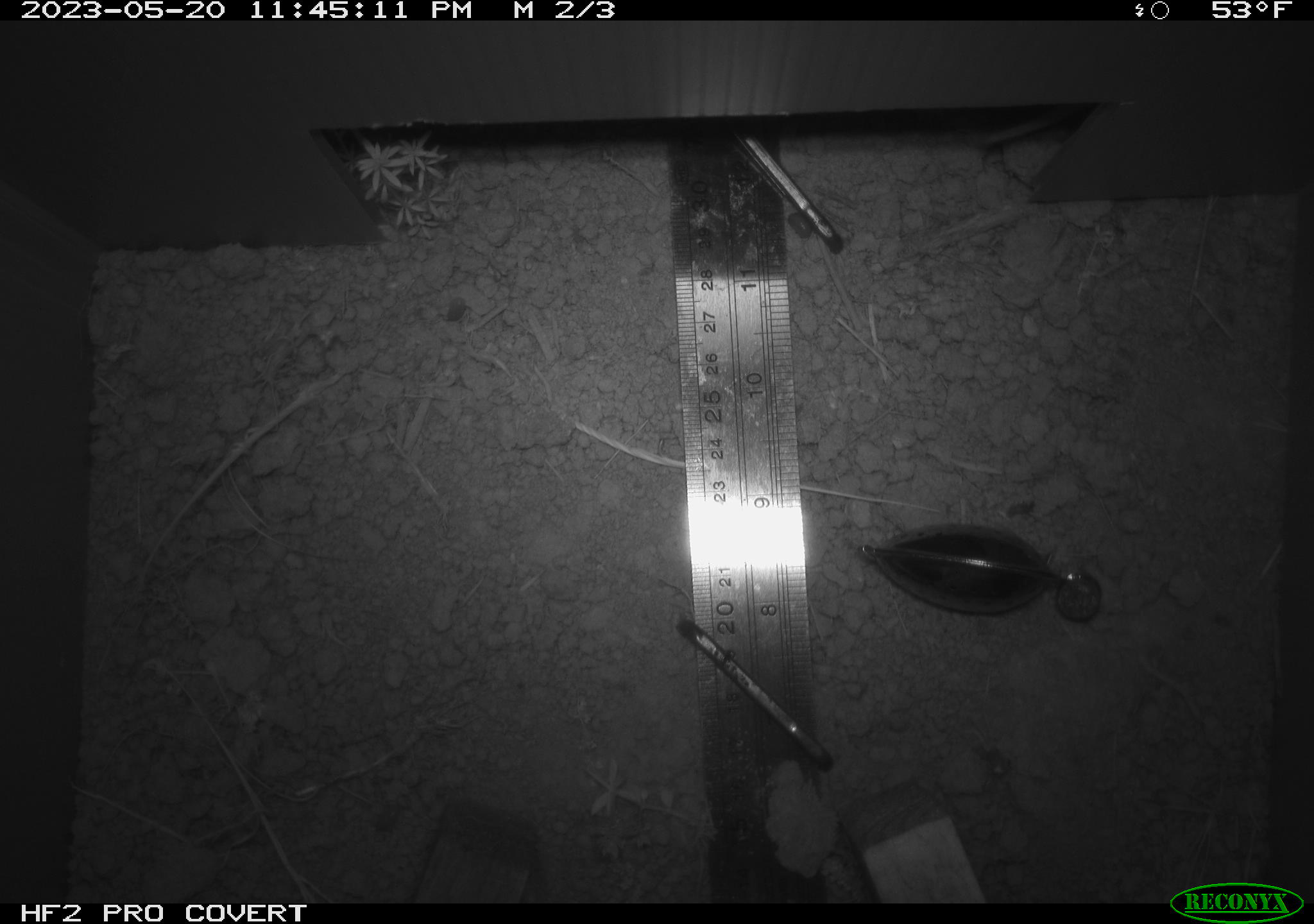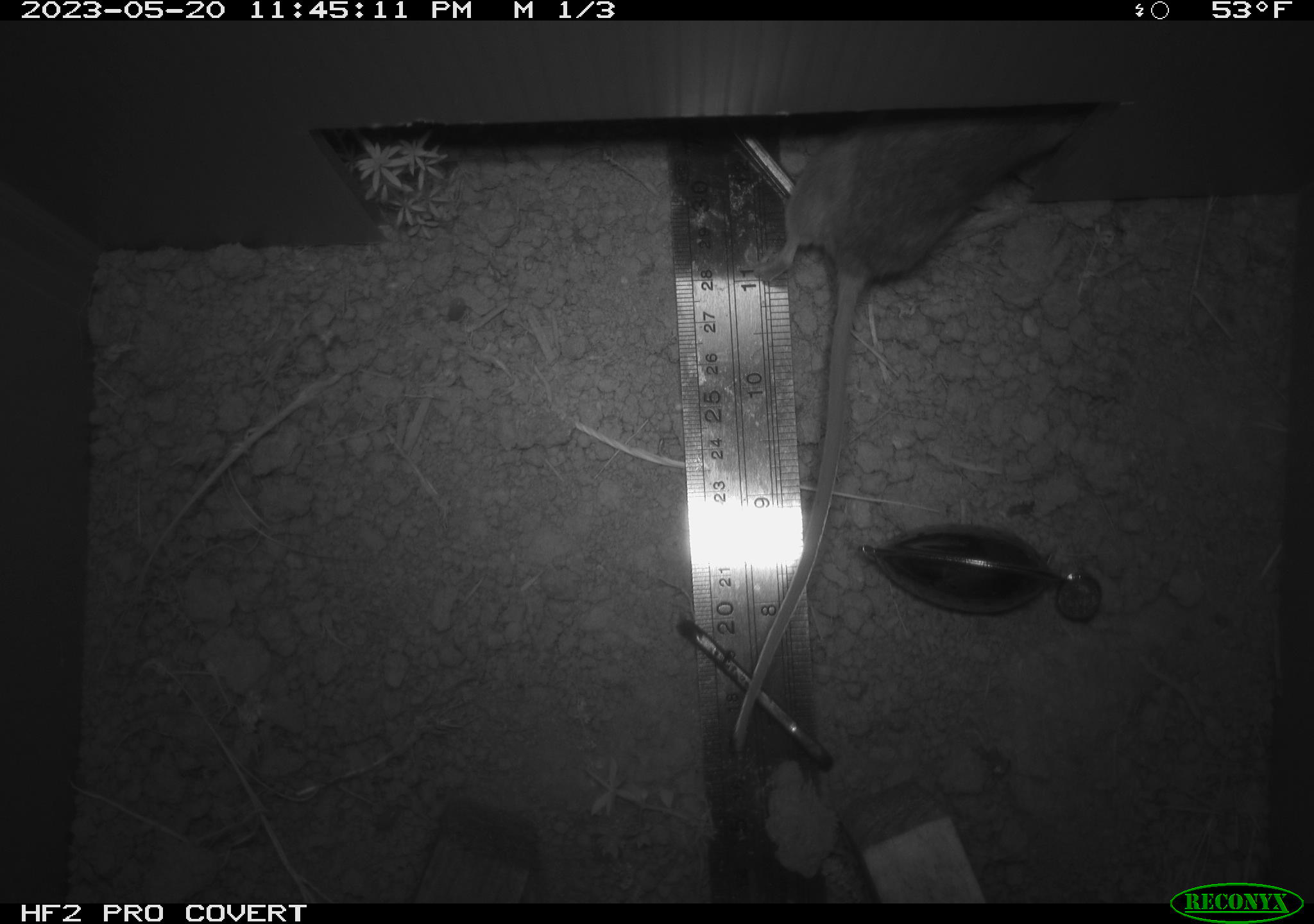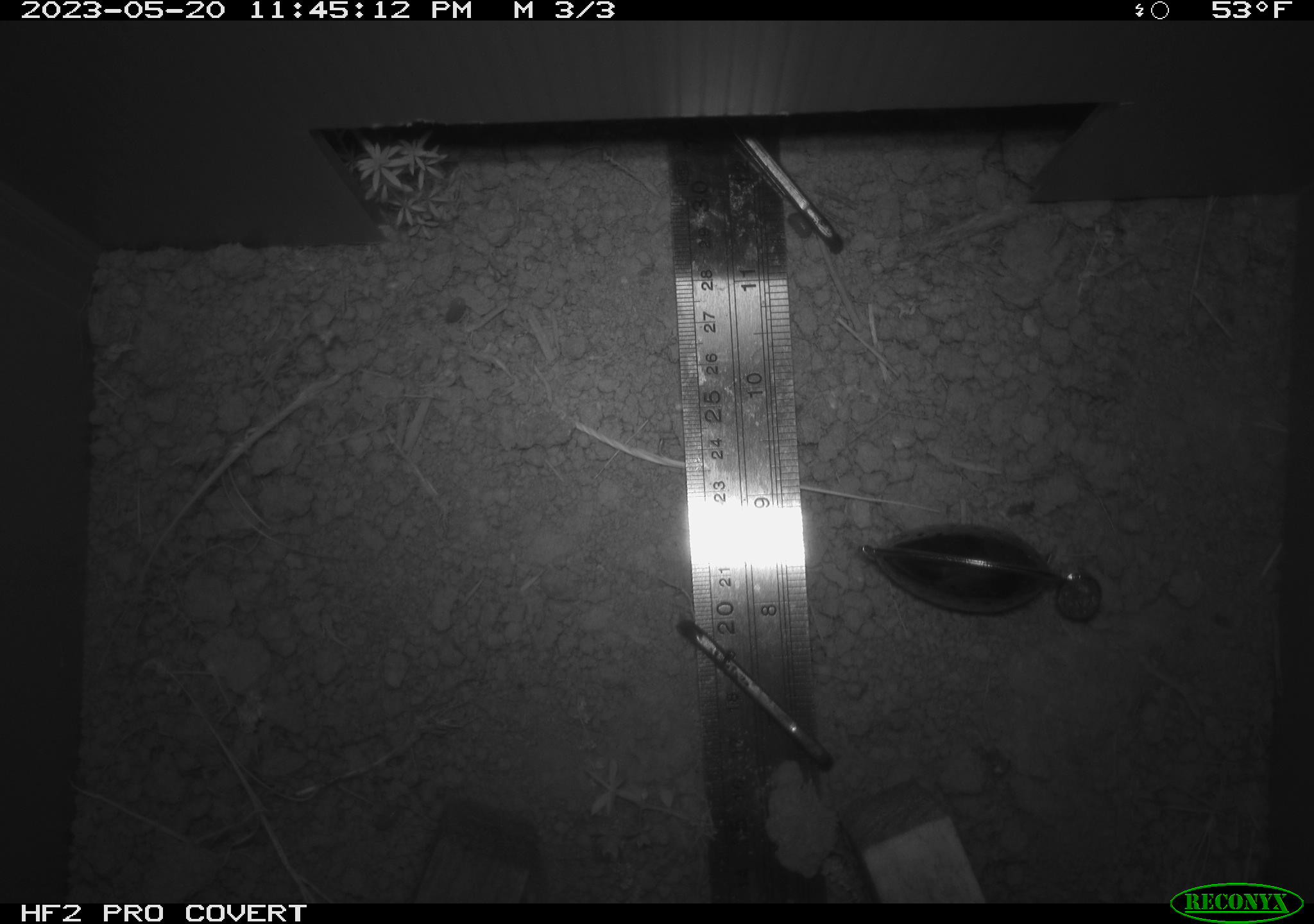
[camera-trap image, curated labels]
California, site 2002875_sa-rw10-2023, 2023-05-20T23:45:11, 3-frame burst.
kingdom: Animalia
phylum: Chordata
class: Mammalia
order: Rodentia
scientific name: Rodentia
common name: mouse species